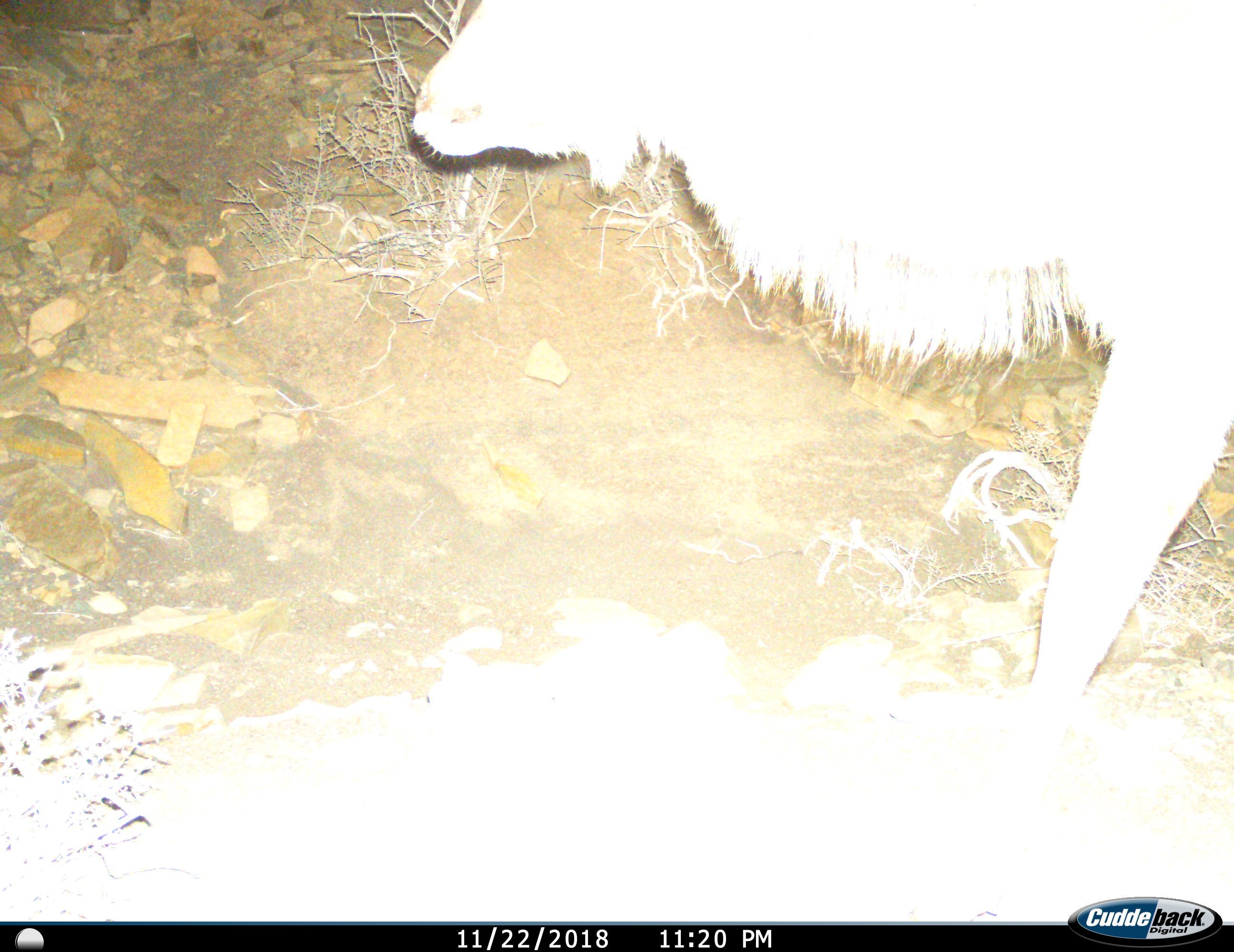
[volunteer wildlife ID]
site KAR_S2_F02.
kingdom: Animalia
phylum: Chordata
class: Mammalia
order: Artiodactyla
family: Bovidae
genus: Tragelaphus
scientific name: Tragelaphus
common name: kudu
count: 1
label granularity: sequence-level